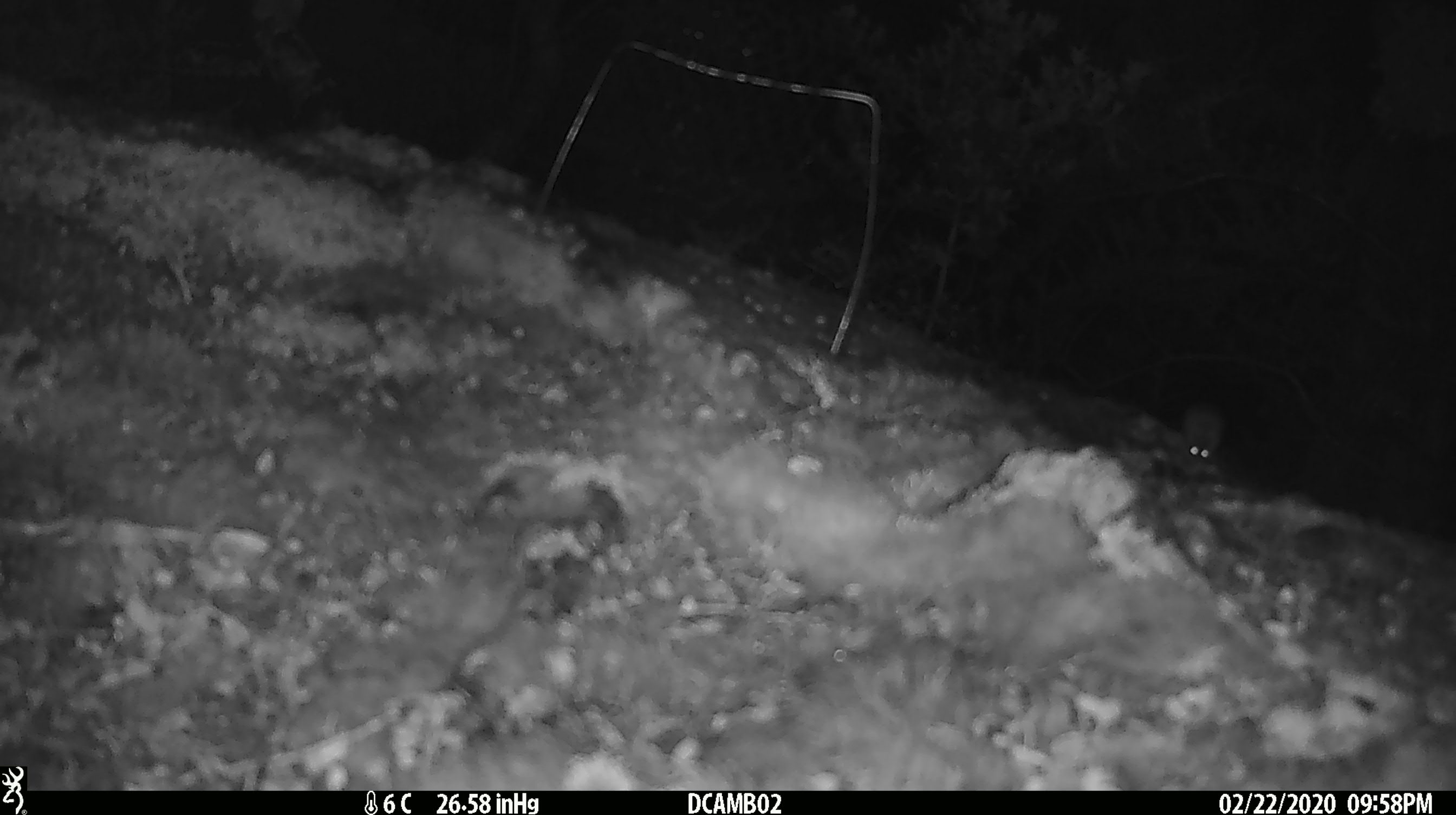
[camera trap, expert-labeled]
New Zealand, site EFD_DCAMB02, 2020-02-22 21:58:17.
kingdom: Animalia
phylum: Chordata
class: Mammalia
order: Rodentia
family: Muridae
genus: Mus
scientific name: Mus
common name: mouse